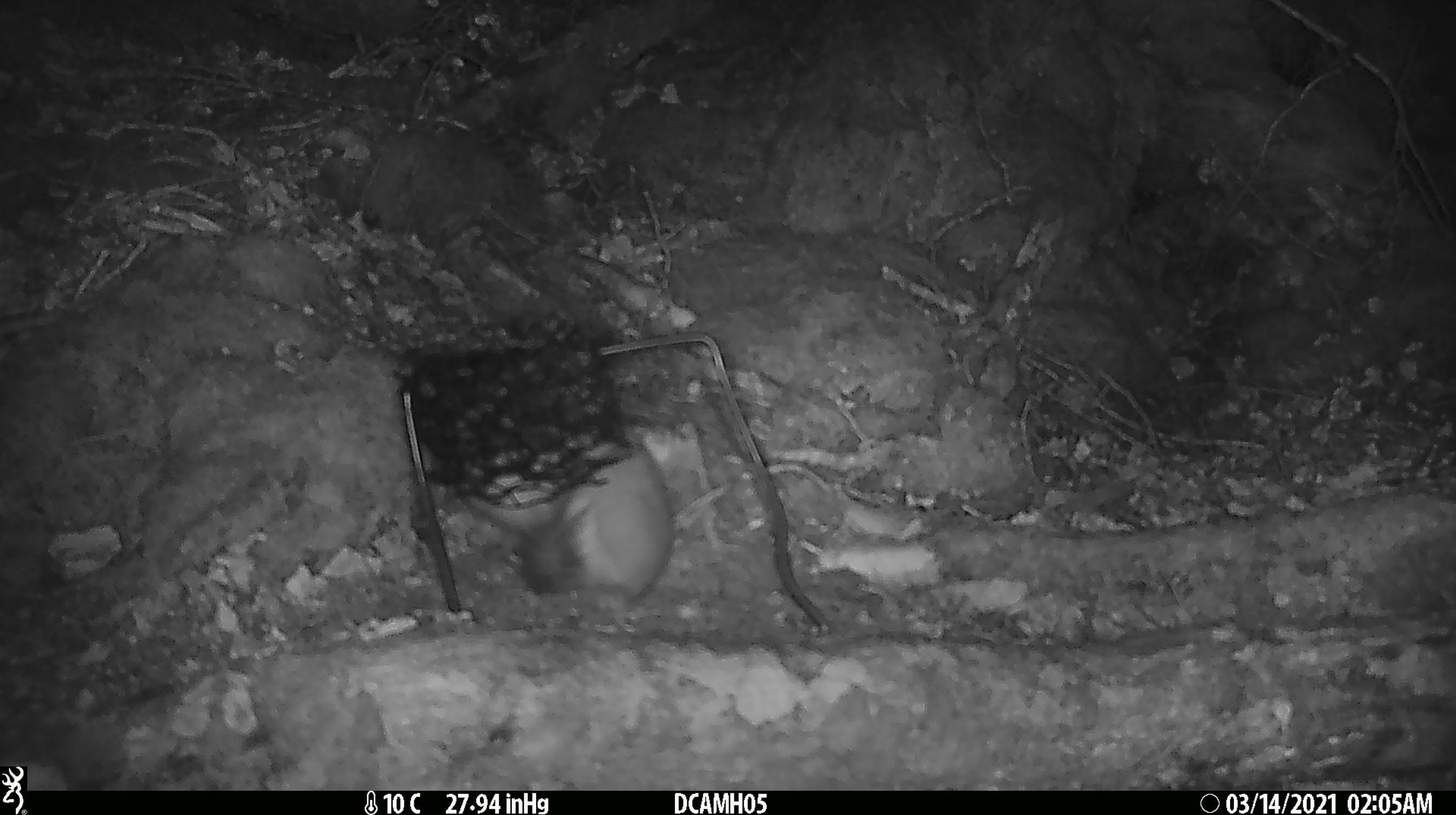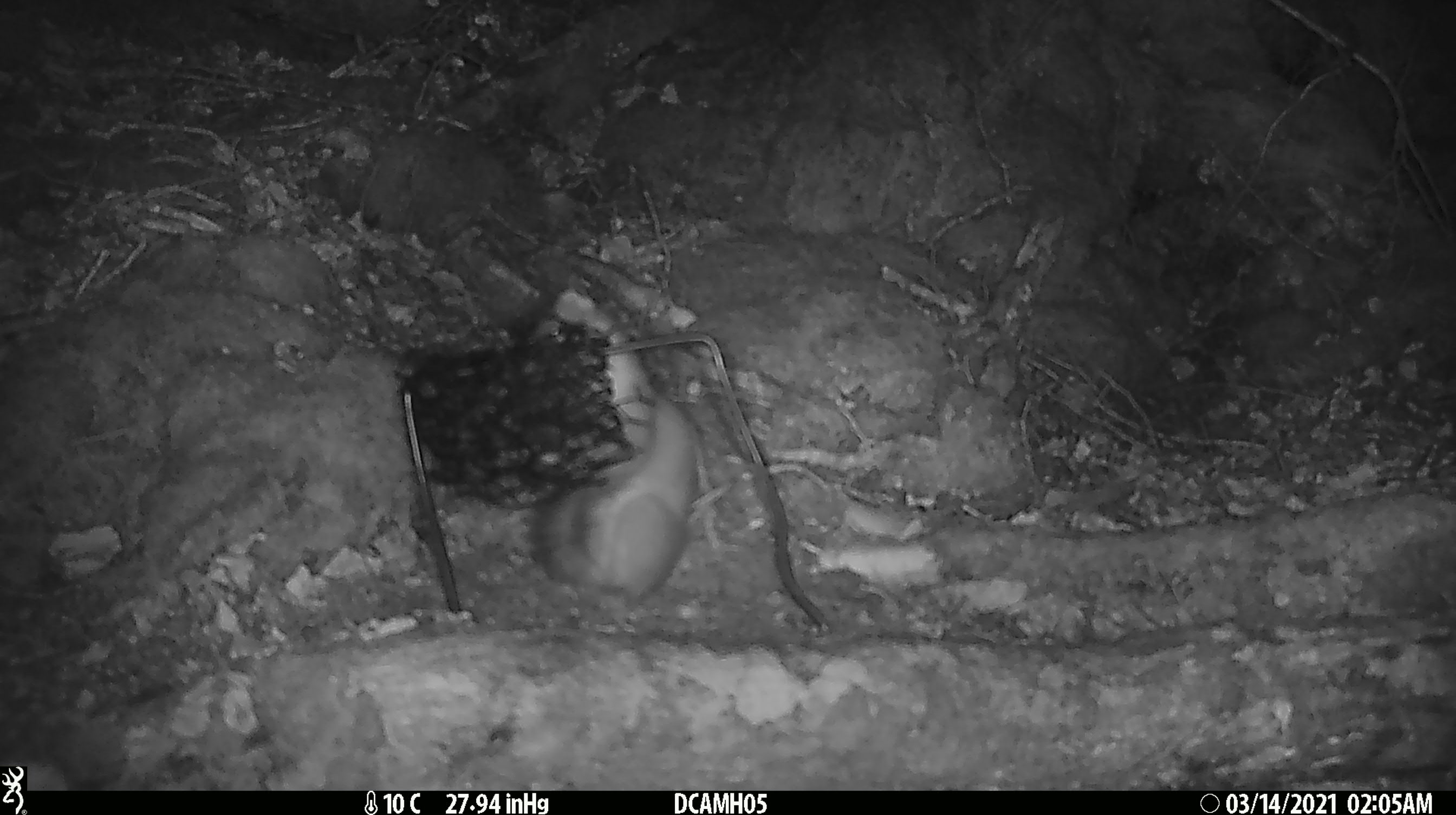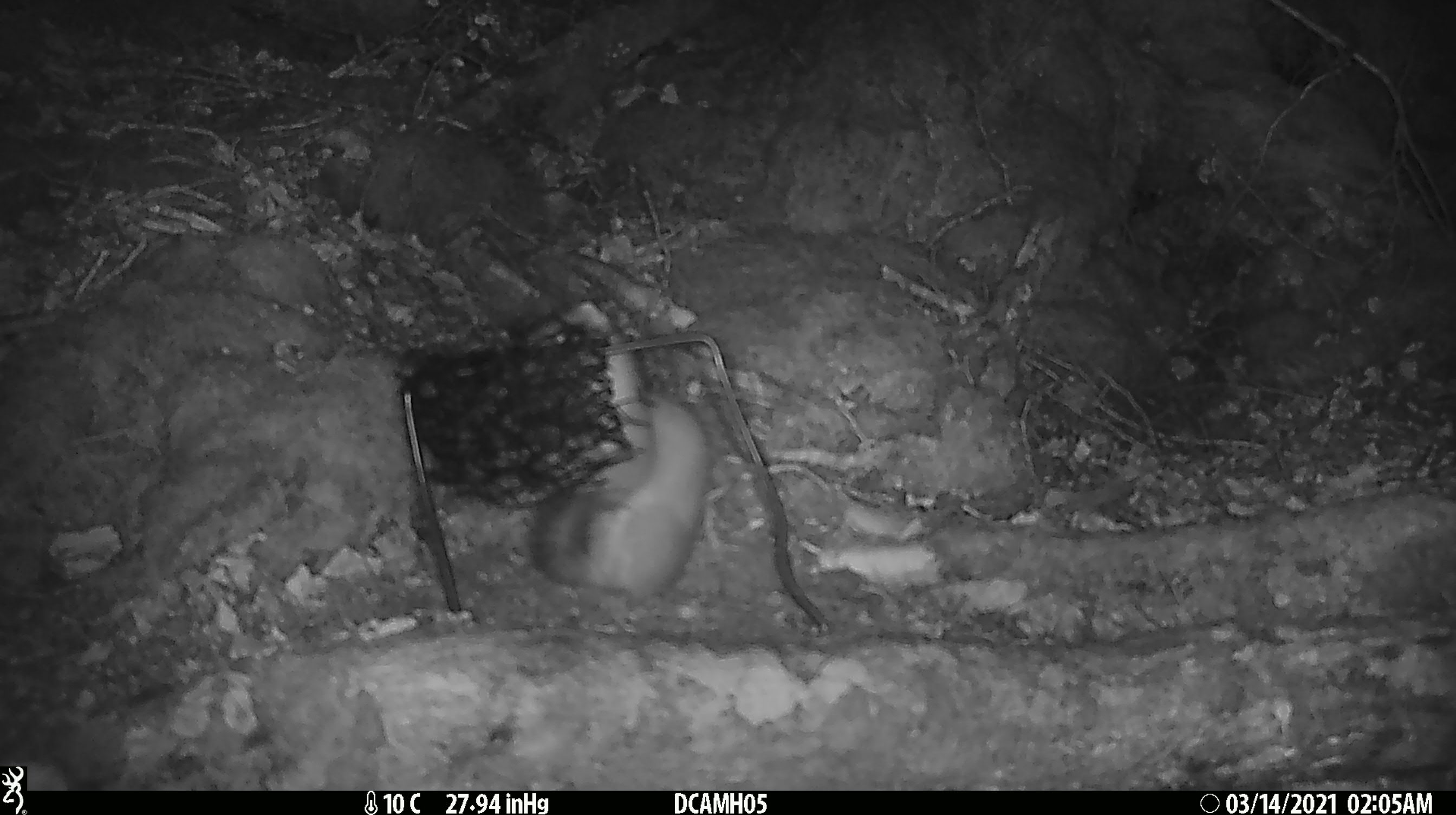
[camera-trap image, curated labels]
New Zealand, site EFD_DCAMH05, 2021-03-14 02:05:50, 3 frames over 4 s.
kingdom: Animalia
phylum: Chordata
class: Mammalia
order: Carnivora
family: Mustelidae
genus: Mustela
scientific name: Mustela erminea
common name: stoat